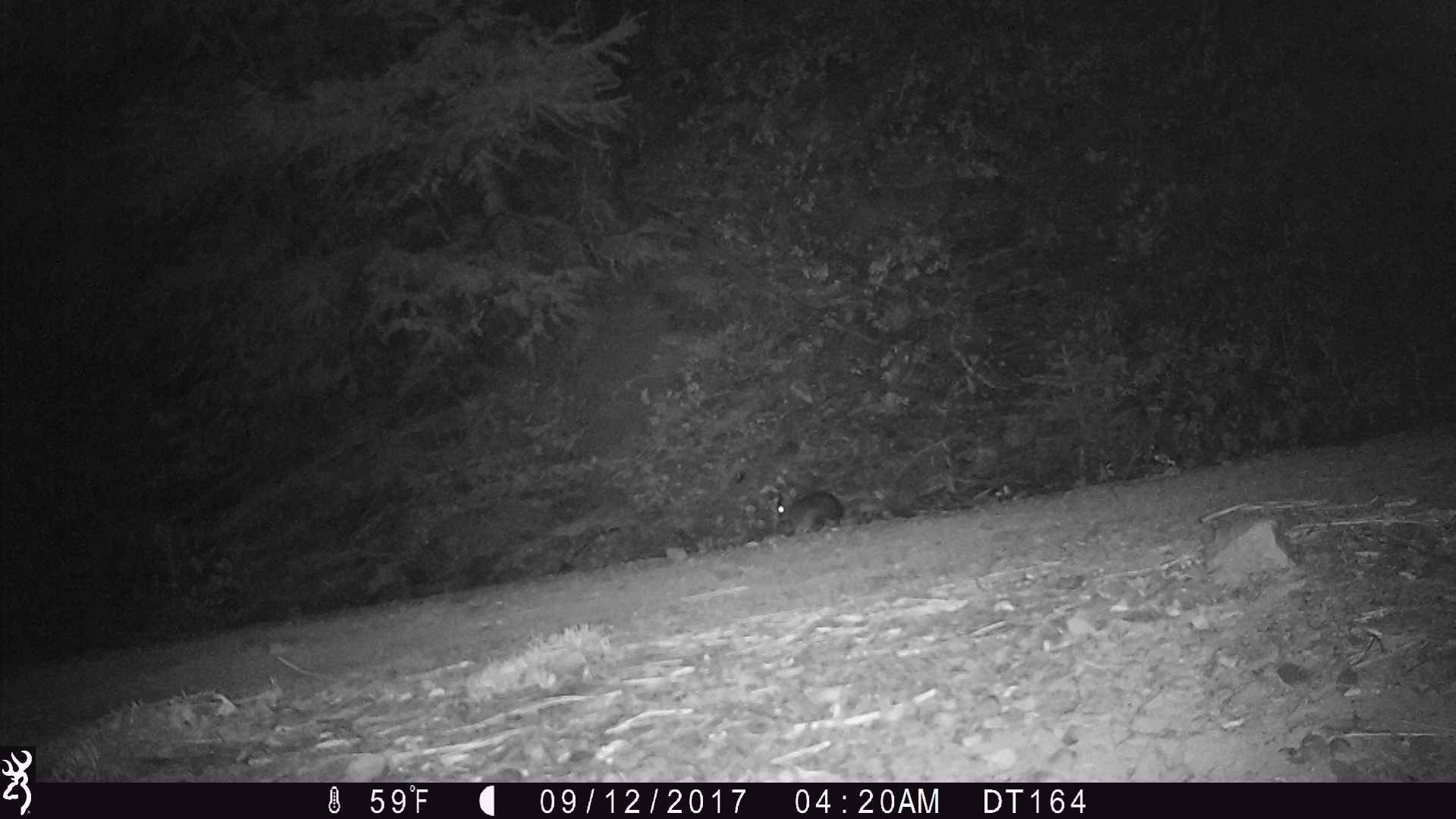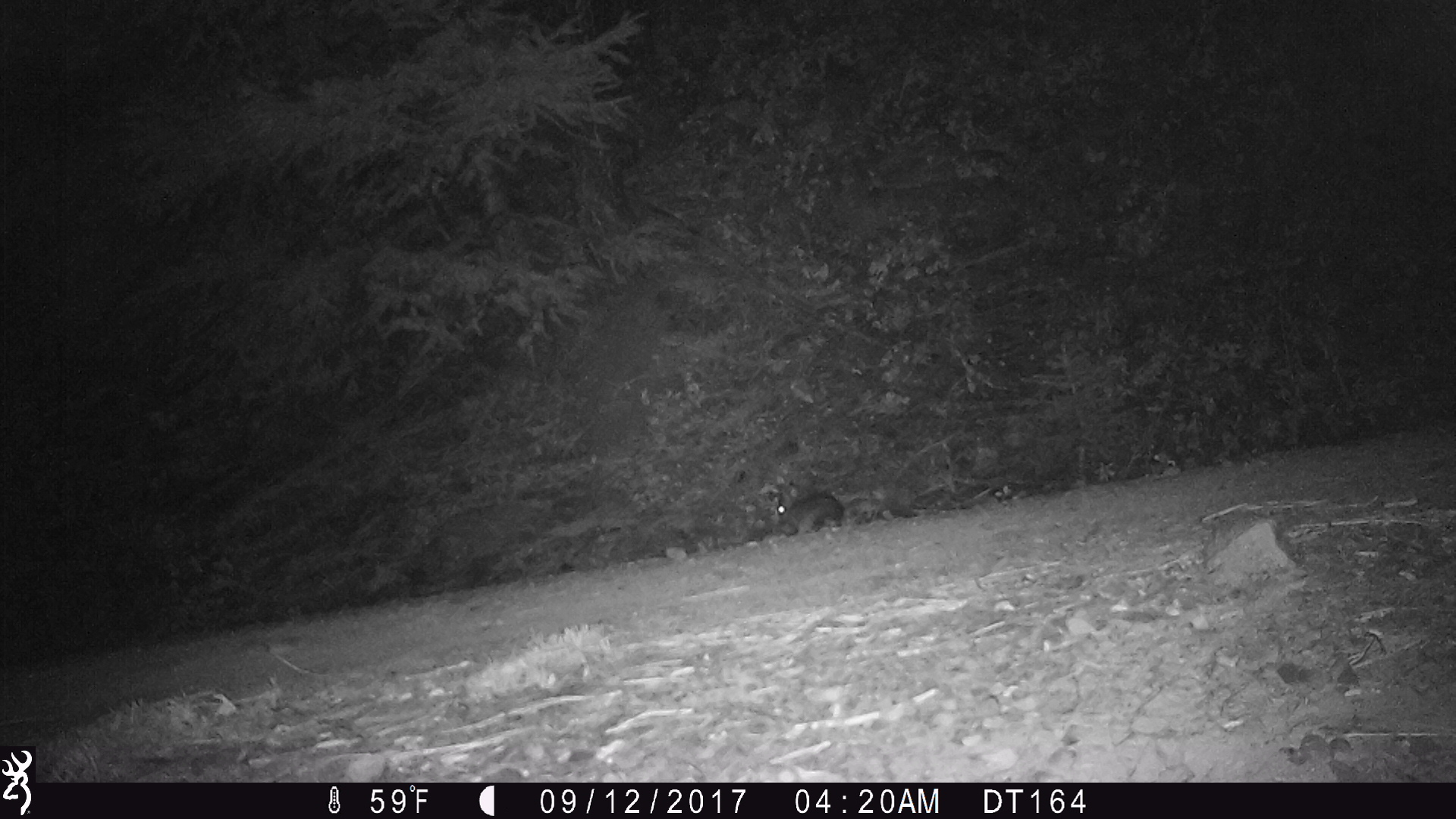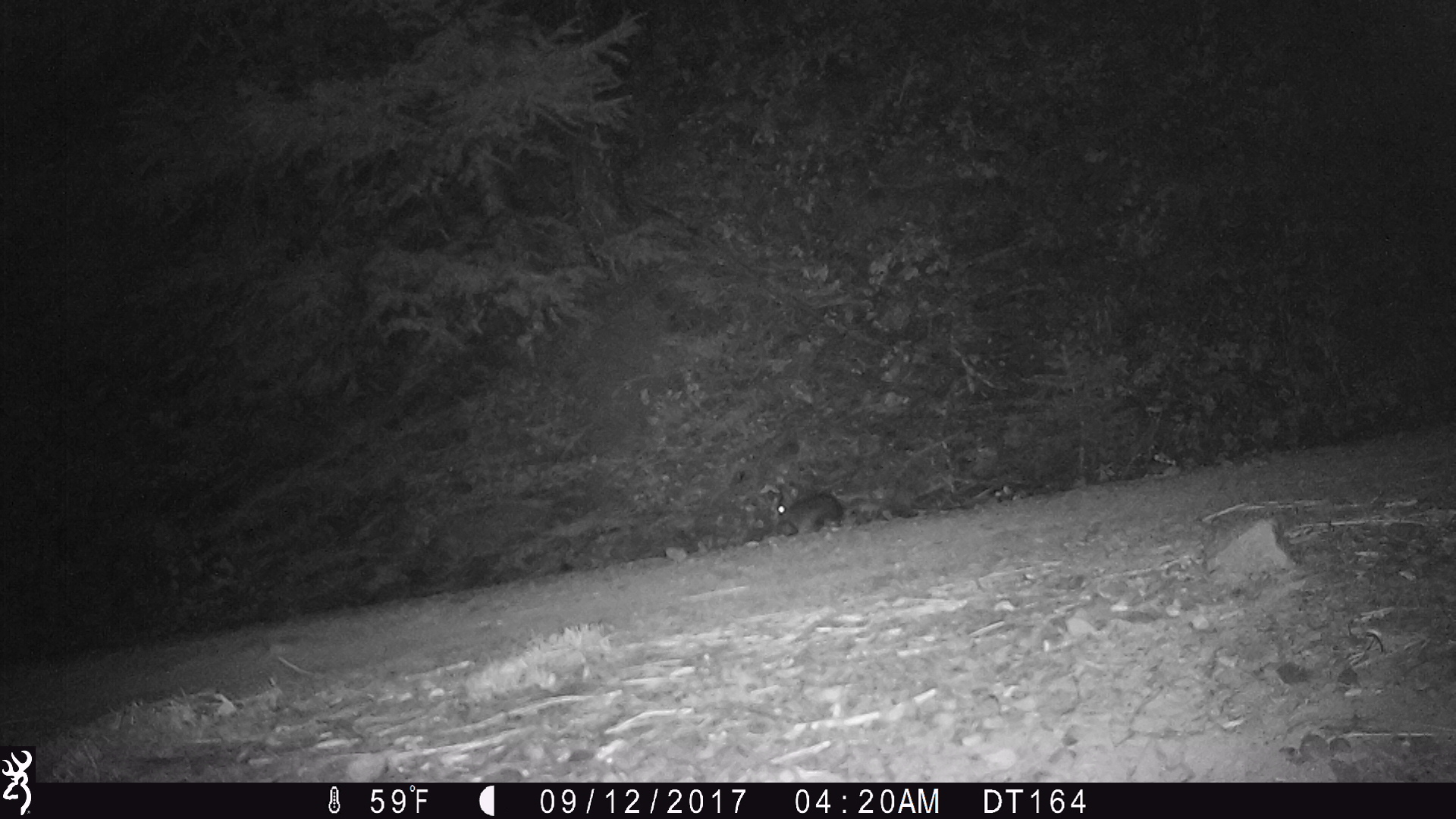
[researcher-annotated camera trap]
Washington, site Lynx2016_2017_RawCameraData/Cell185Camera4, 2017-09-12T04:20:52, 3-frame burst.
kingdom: Animalia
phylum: Chordata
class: Mammalia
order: Lagomorpha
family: Leporidae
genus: Lepus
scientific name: Lepus americanus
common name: snowshoe hare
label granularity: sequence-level